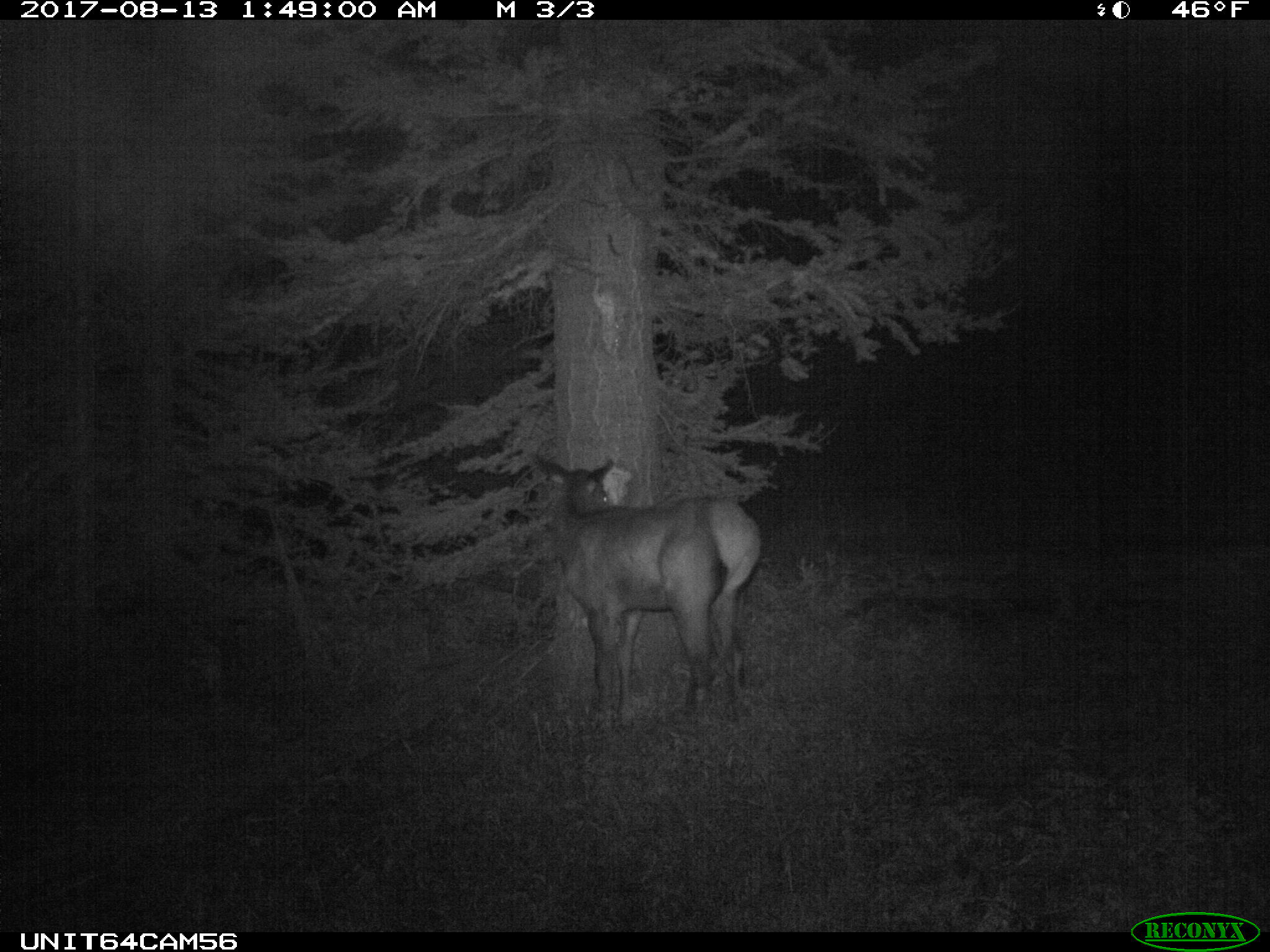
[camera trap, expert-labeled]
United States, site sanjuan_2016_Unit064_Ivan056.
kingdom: Animalia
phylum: Chordata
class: Mammalia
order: Artiodactyla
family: Cervidae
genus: Cervus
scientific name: Cervus elaphus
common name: red deer